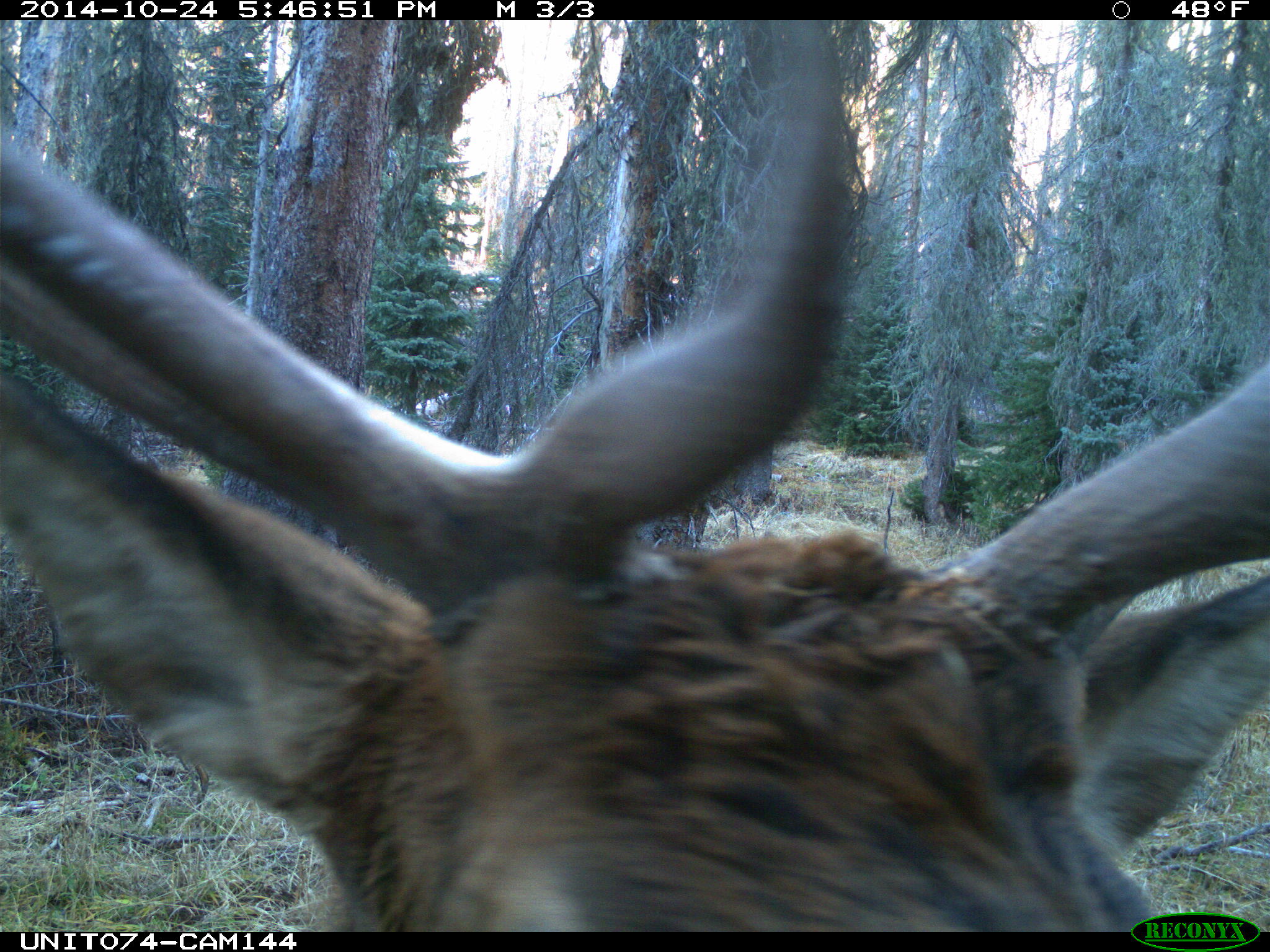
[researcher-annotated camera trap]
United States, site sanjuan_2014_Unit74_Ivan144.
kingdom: Animalia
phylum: Chordata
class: Mammalia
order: Artiodactyla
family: Cervidae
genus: Cervus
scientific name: Cervus elaphus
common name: red deer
Cervus elaphus (red deer).